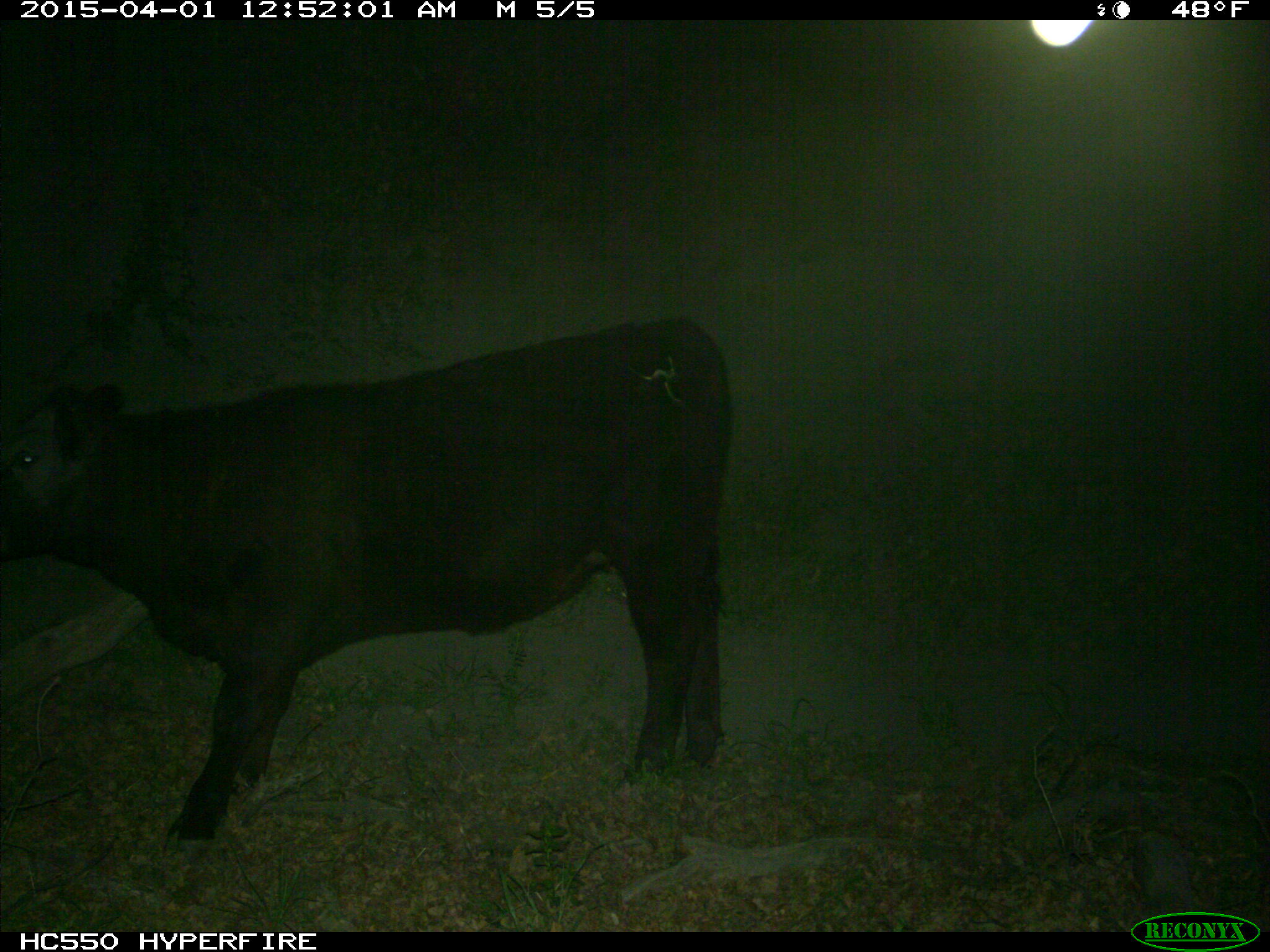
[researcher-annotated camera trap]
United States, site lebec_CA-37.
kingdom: Animalia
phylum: Chordata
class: Mammalia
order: Artiodactyla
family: Bovidae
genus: Bos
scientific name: Bos taurus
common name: domestic cow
Bos taurus (domestic cow).